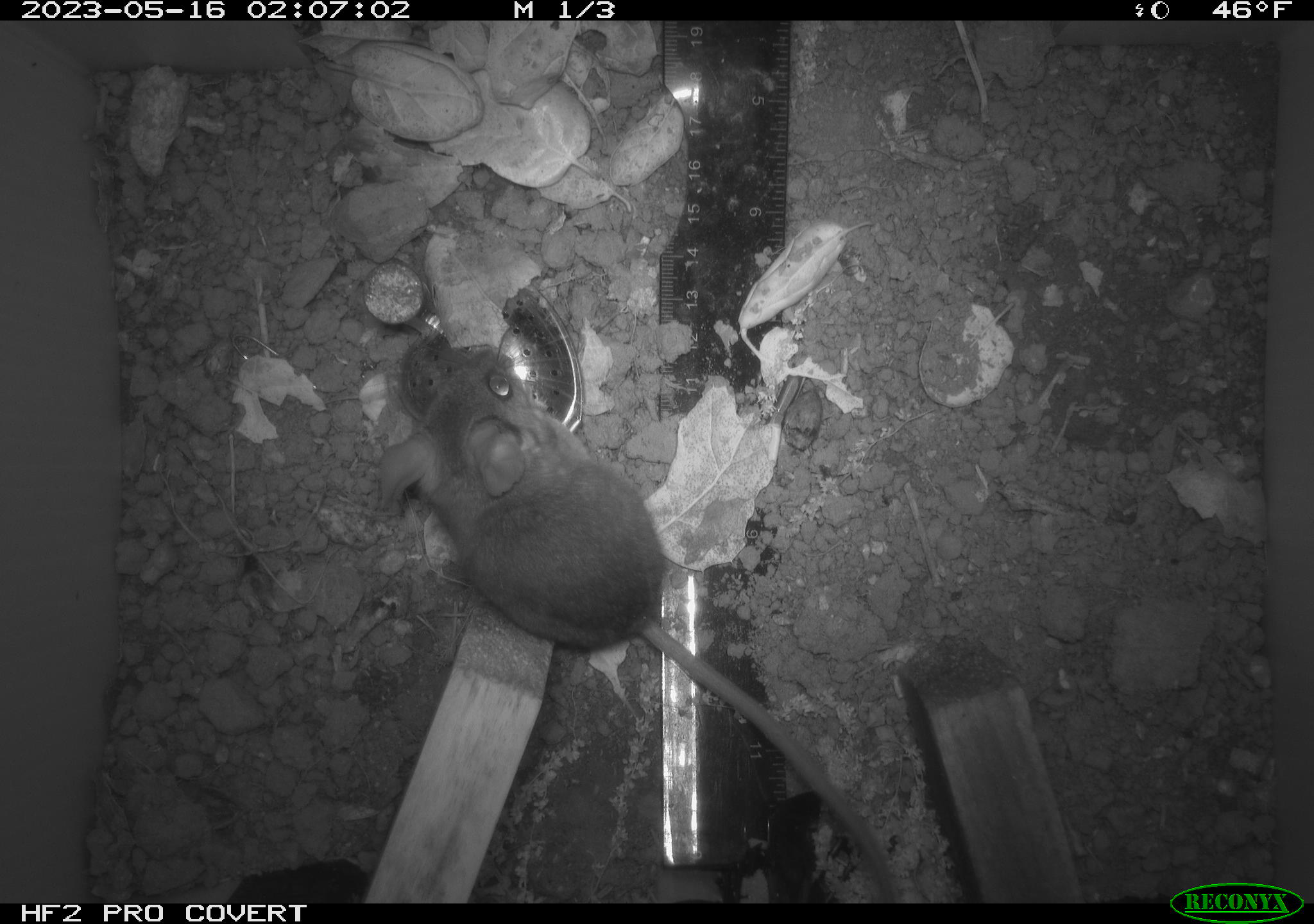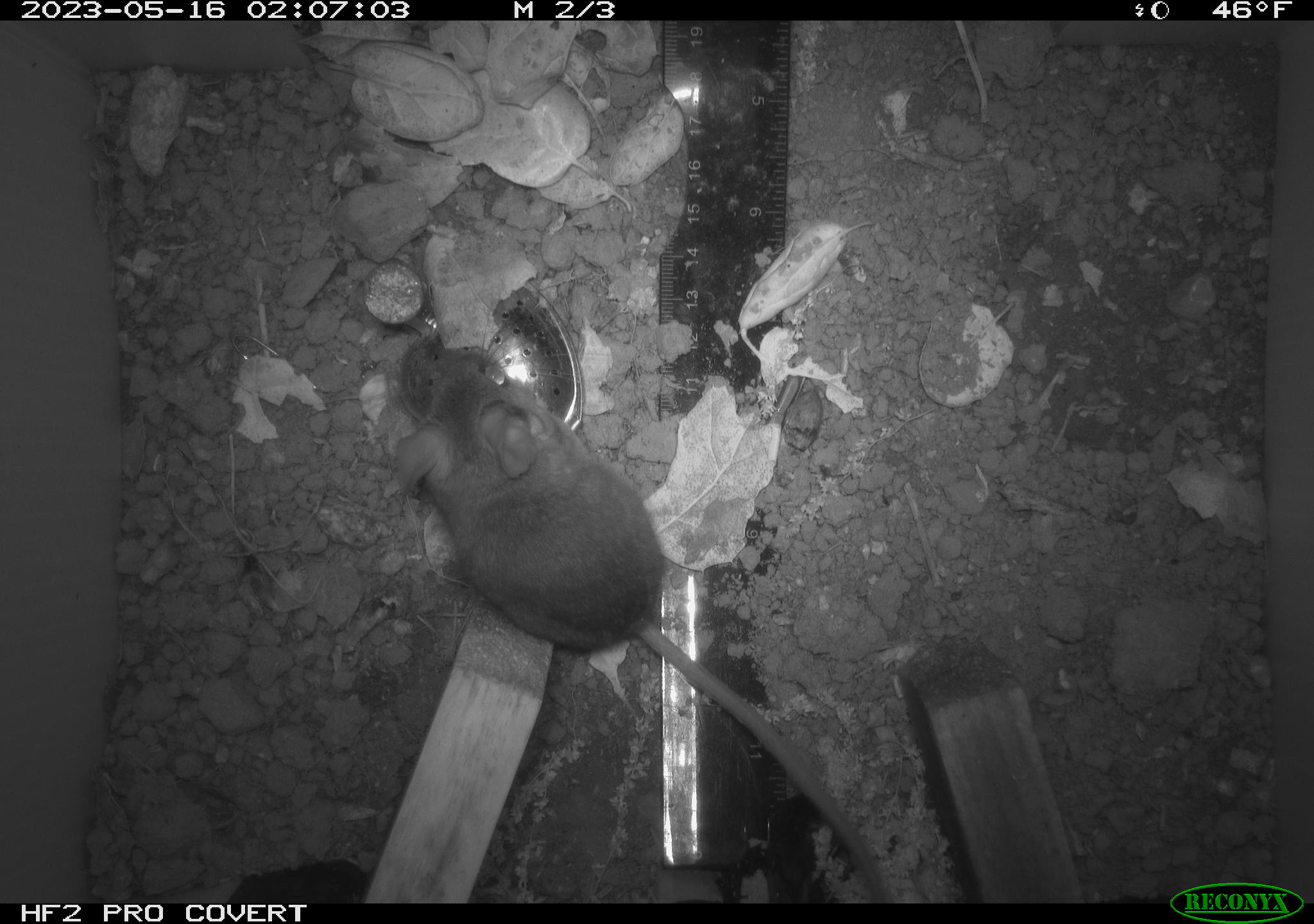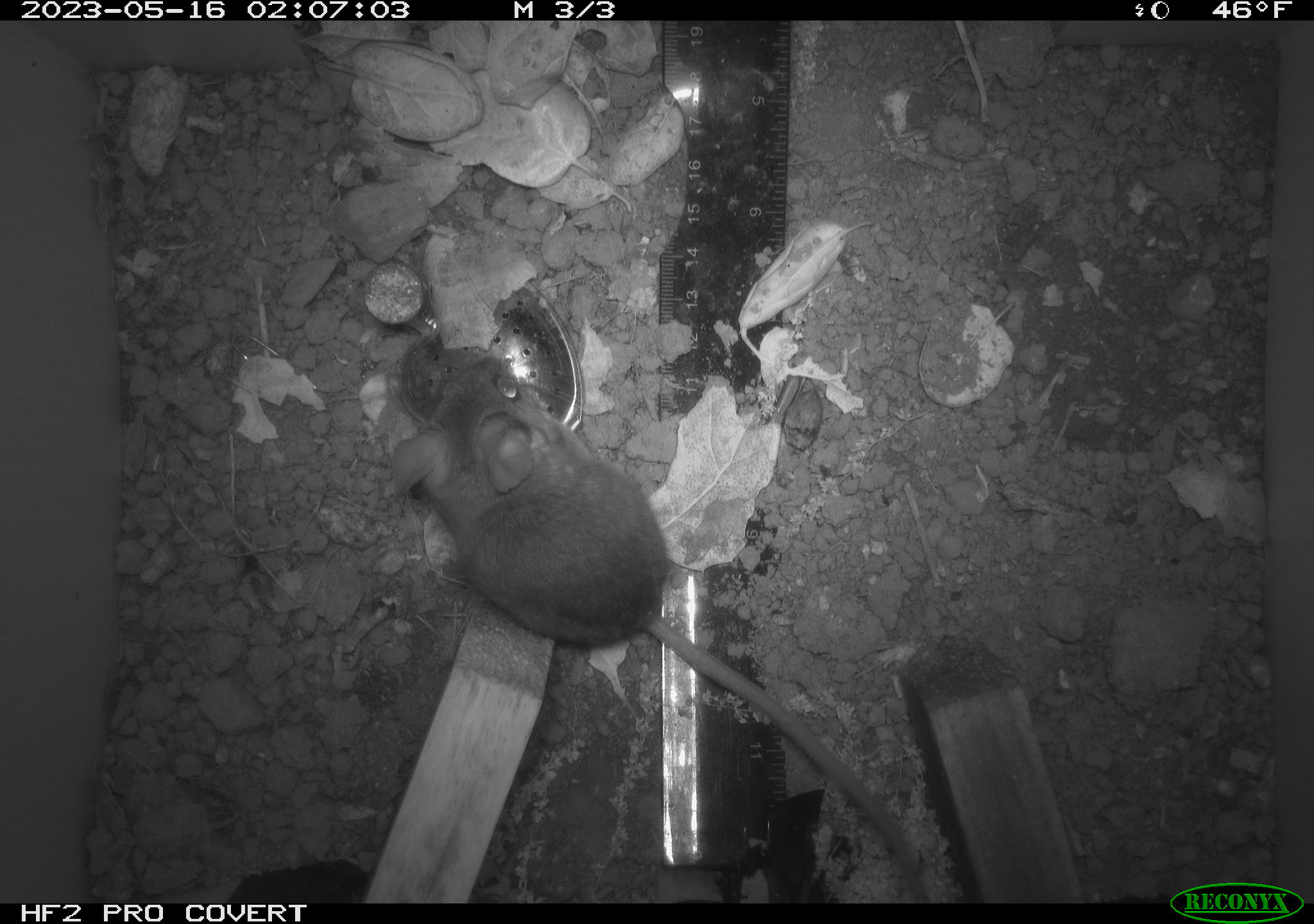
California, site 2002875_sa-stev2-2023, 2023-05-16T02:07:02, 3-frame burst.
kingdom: Animalia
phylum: Chordata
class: Mammalia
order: Rodentia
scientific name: Rodentia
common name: mouse species